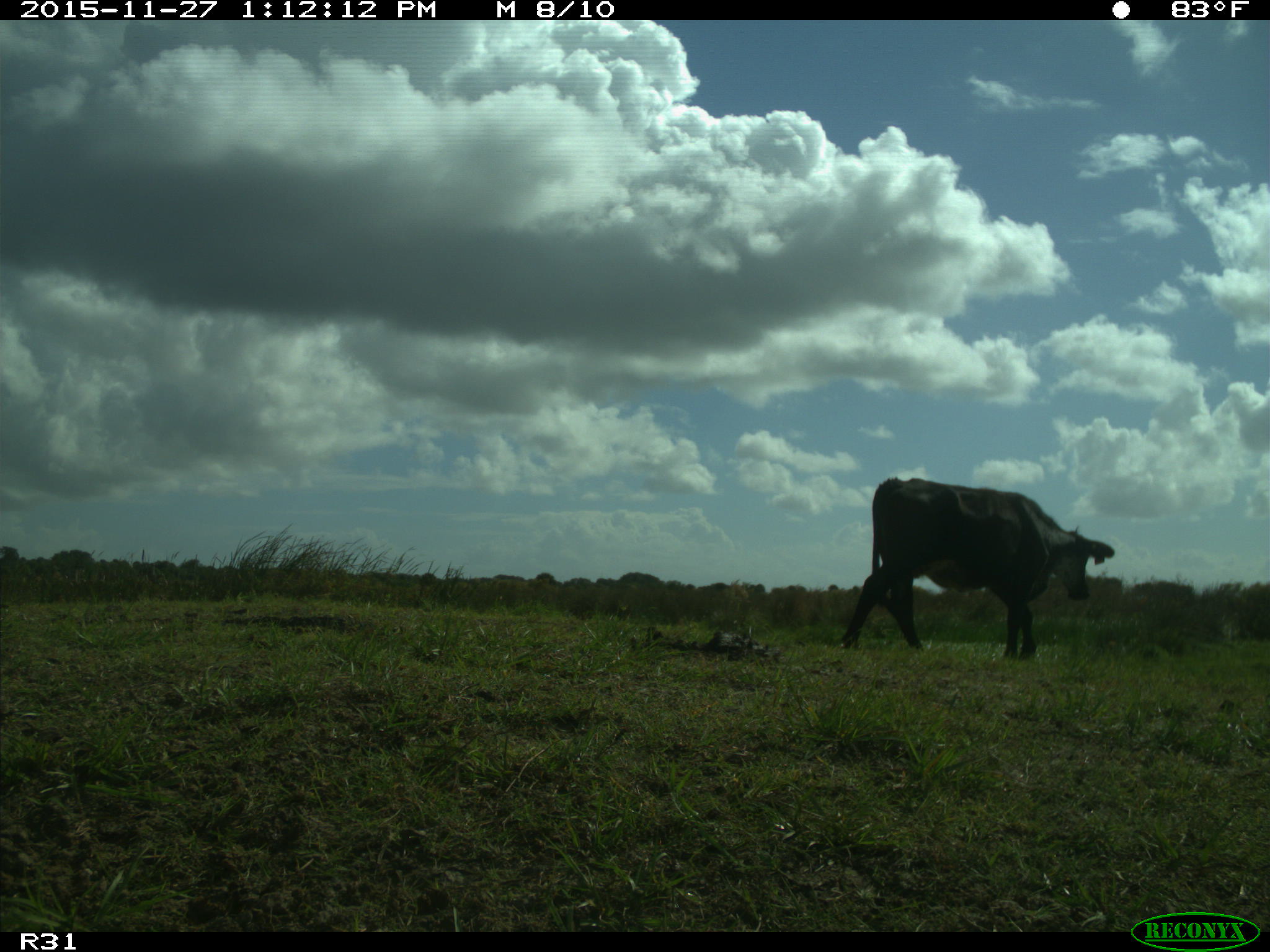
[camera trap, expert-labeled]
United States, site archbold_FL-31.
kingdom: Animalia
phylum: Chordata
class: Mammalia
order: Artiodactyla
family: Bovidae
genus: Bos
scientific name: Bos taurus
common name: domestic cow